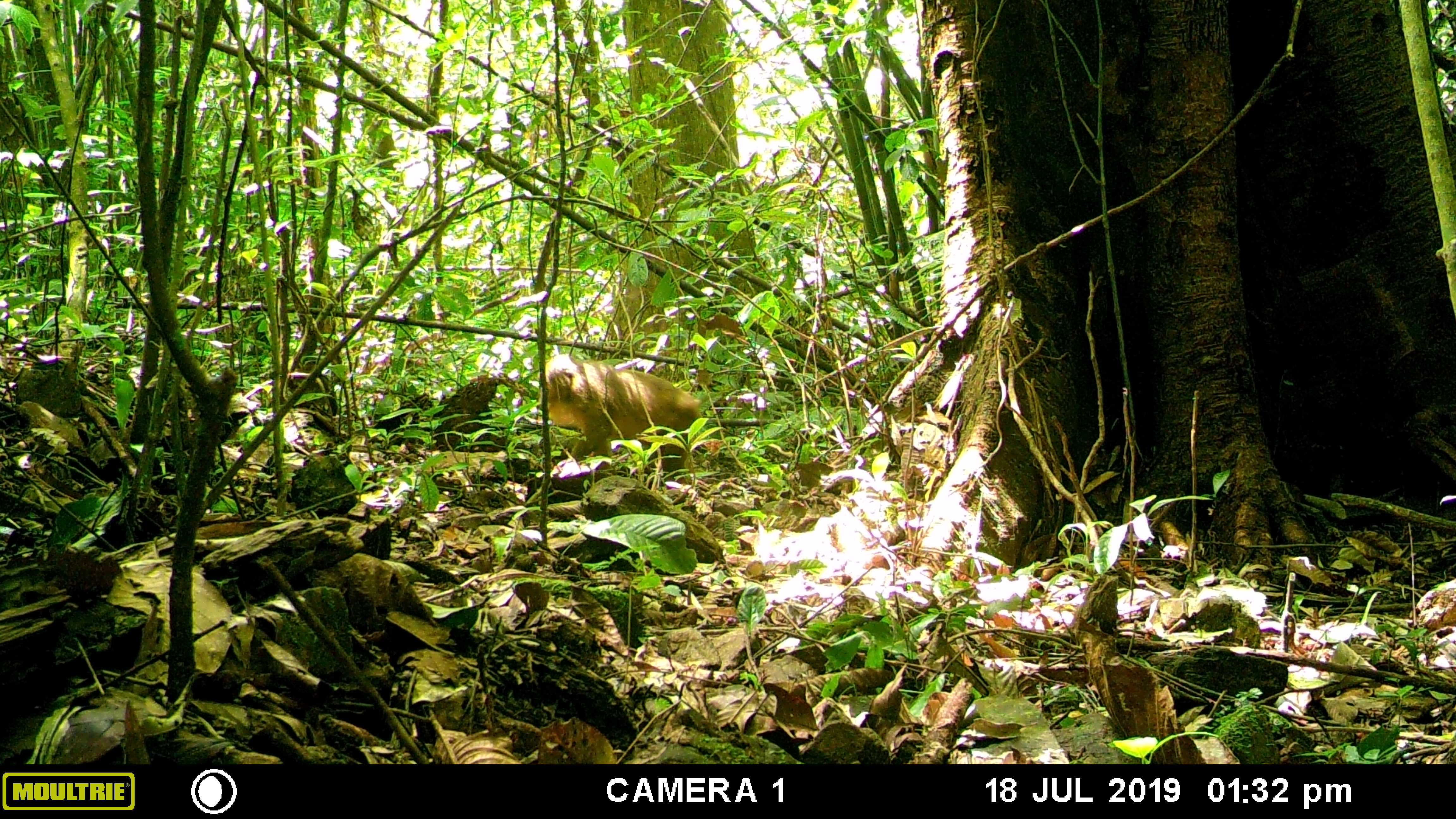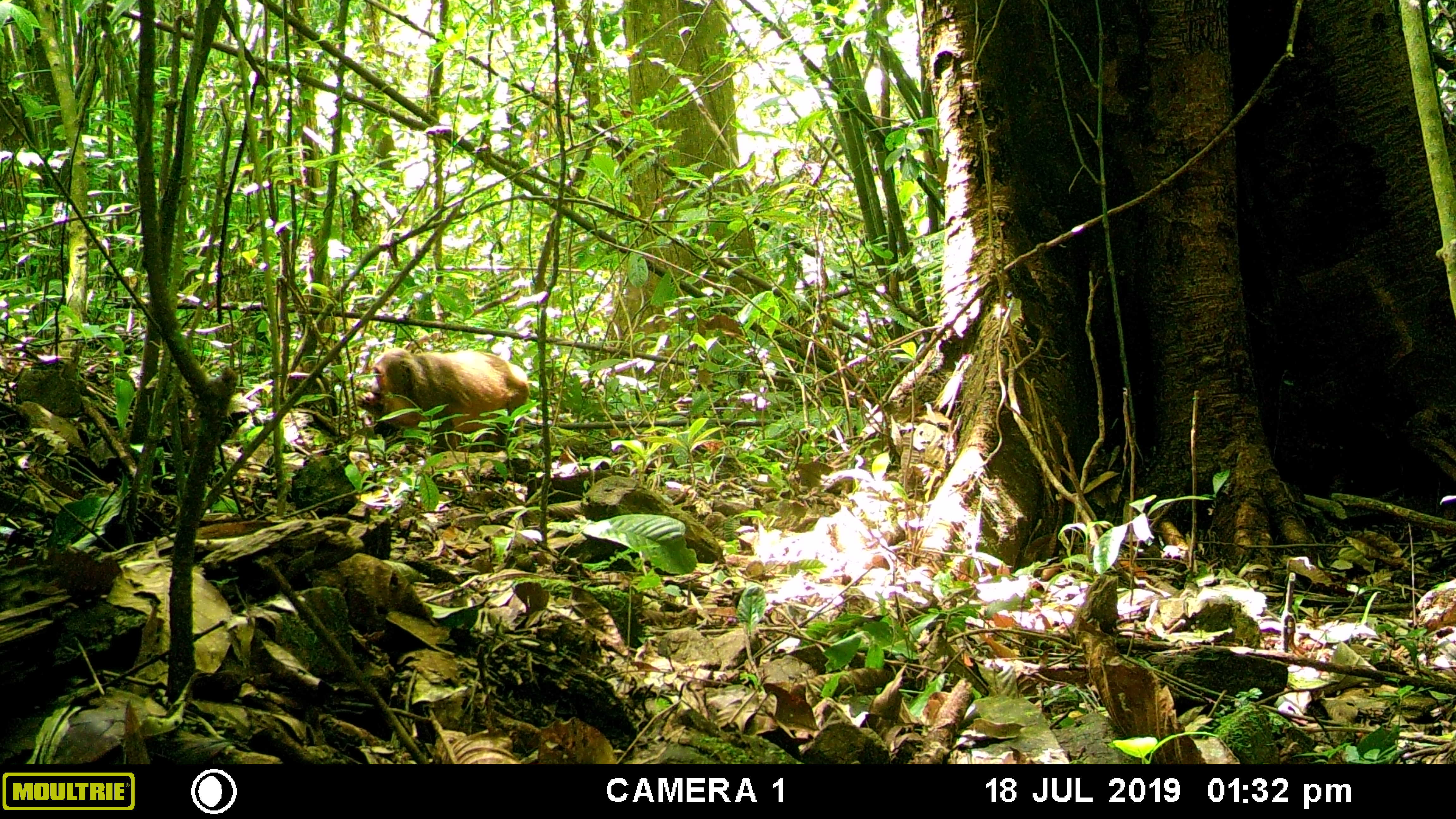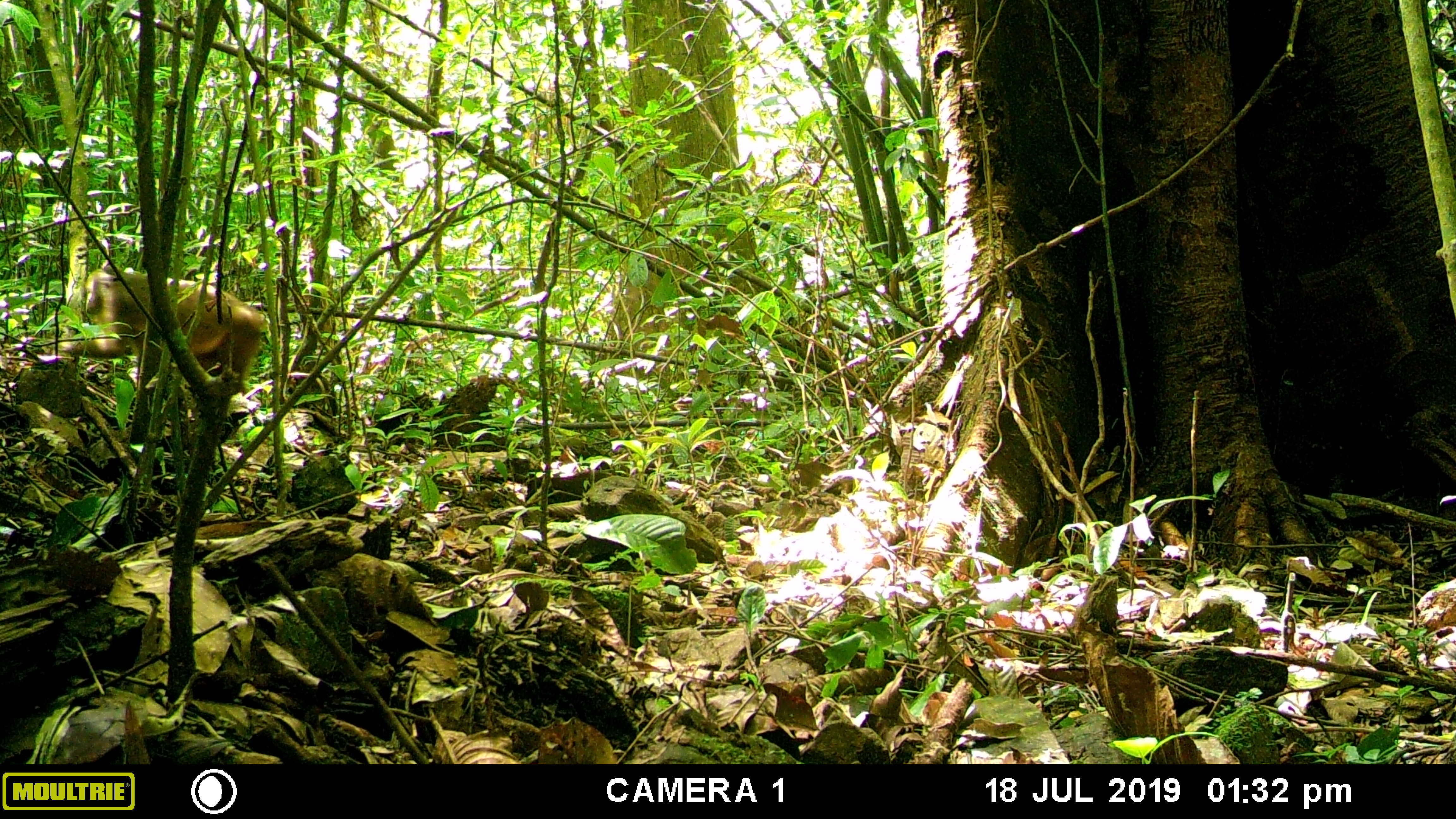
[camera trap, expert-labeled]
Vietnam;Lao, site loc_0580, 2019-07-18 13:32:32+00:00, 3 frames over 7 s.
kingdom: Animalia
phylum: Chordata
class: Mammalia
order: Primates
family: Cercopithecidae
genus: Macaca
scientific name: Macaca arctoides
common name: stump-tailed macaque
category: stump tailed macaque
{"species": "stump tailed macaque (stump-tailed macaque) (Macaca arctoides)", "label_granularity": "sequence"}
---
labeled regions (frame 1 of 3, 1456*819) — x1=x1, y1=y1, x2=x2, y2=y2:
stump tailed macaque: x1=538, y1=352, x2=703, y2=482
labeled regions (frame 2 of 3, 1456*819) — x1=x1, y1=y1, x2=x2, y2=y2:
stump tailed macaque: x1=353, y1=346, x2=530, y2=453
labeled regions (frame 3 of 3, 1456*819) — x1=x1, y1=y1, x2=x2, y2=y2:
stump tailed macaque: x1=58, y1=264, x2=265, y2=401